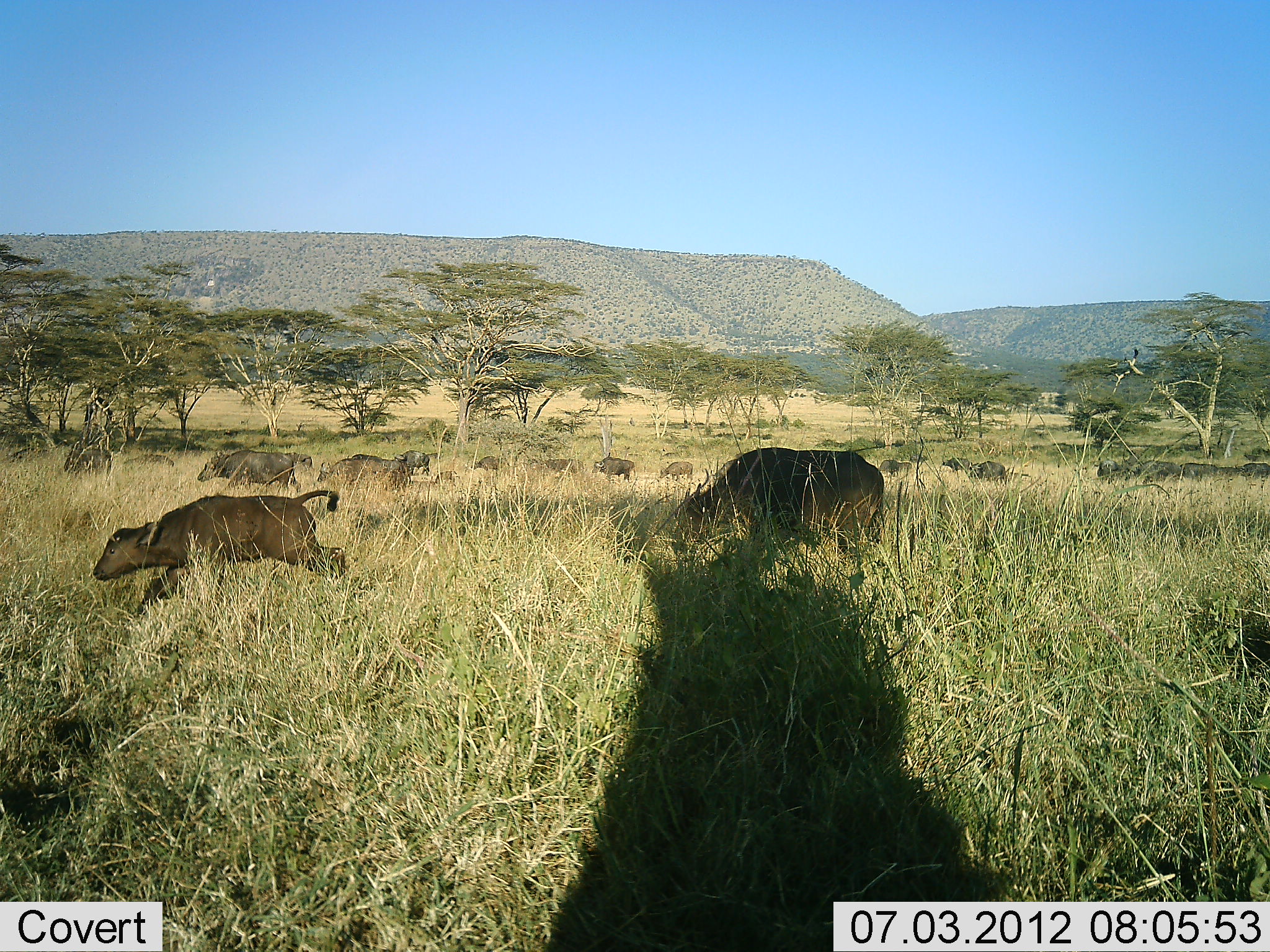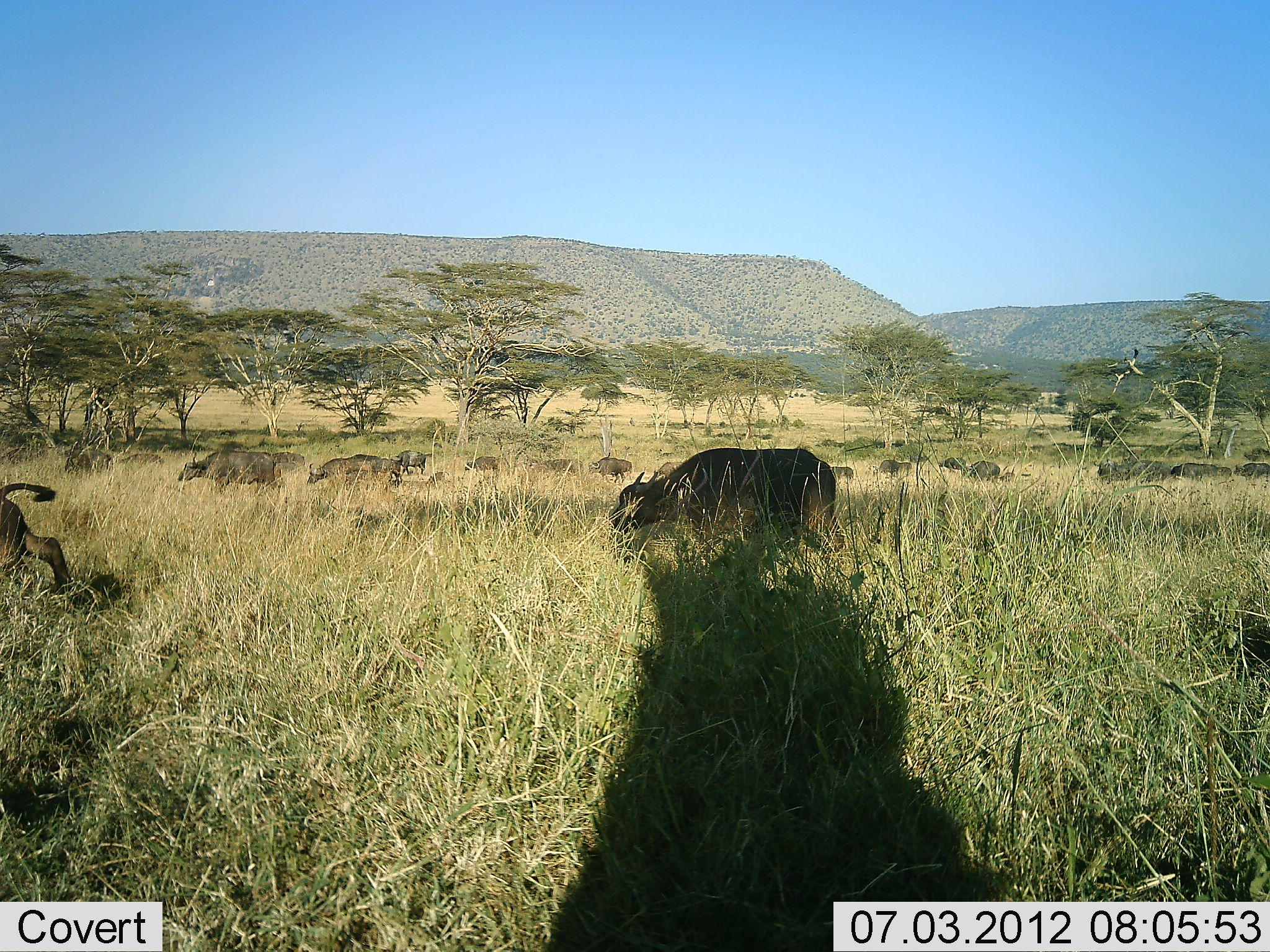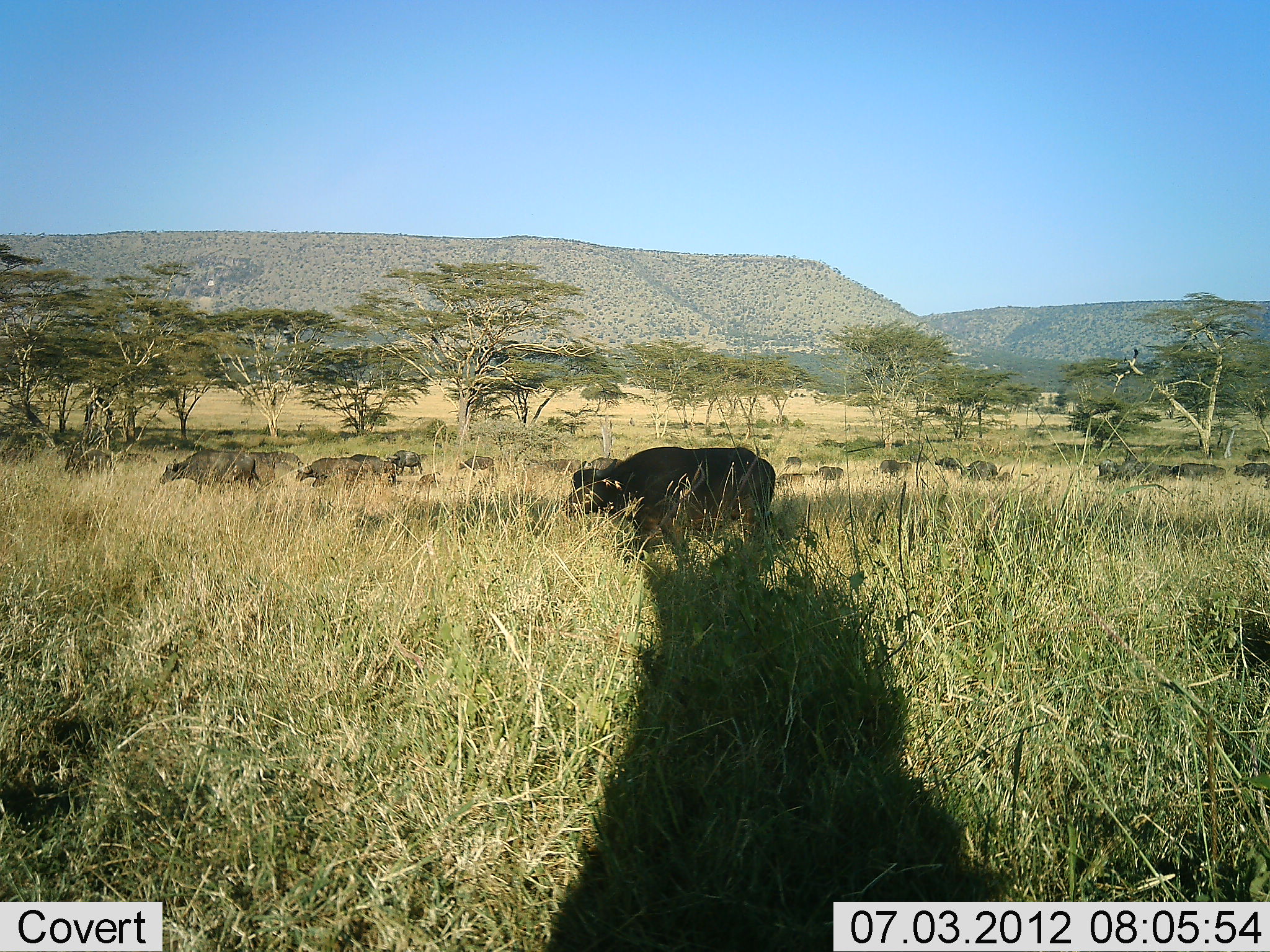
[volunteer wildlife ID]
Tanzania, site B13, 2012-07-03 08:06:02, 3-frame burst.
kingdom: Animalia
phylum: Chordata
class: Mammalia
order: Artiodactyla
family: Bovidae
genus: Syncerus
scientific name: Syncerus caffer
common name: cape buffalo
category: buffalo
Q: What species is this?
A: Buffalo (cape buffalo) (Syncerus caffer).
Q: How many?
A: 11-50.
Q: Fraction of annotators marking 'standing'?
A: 20%.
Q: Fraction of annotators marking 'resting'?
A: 0%.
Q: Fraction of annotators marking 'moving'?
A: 100%.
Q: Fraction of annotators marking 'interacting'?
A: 0%.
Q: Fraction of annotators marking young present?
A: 70%.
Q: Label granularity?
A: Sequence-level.